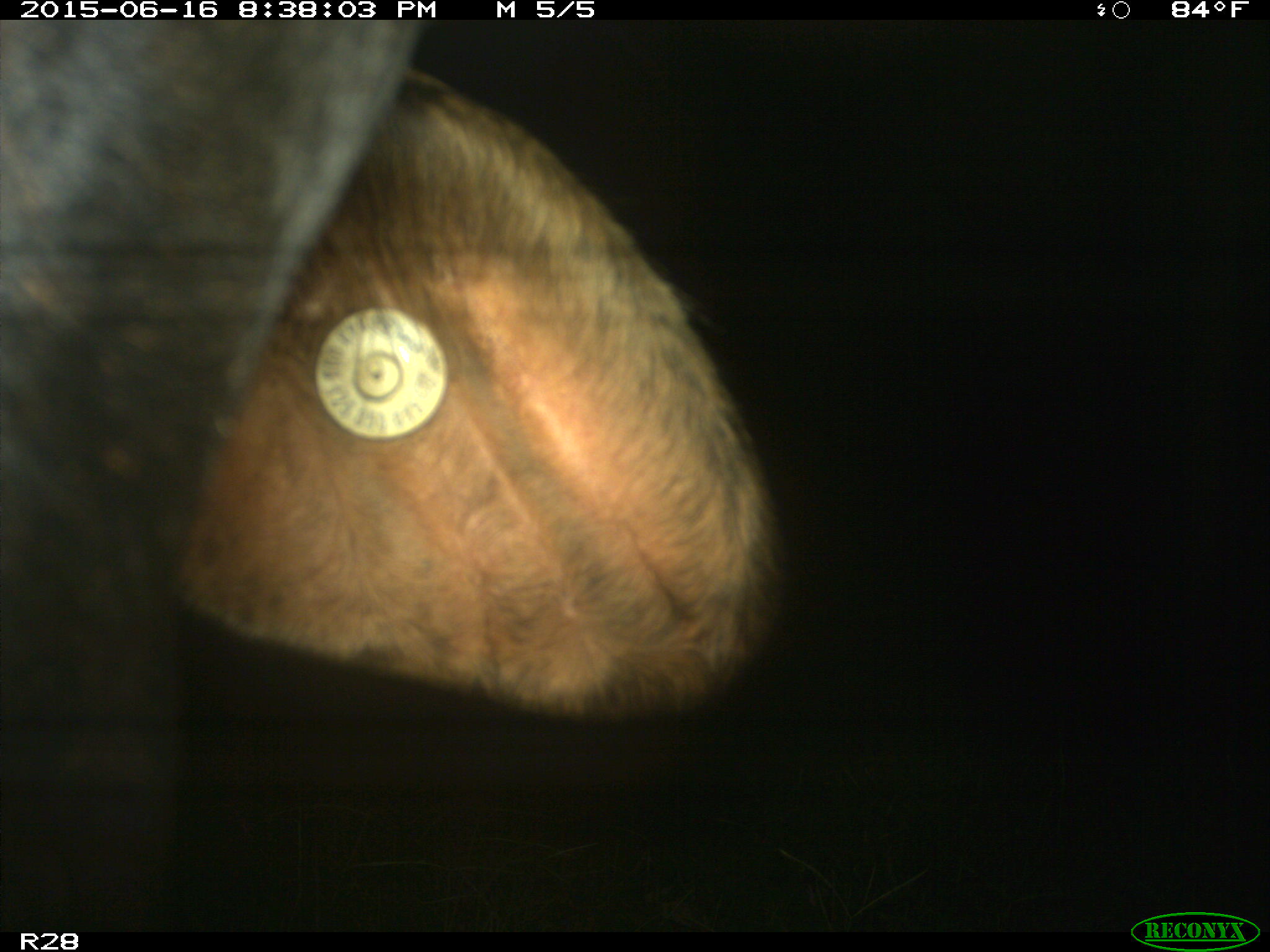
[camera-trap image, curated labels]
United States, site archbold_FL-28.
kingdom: Animalia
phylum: Chordata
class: Mammalia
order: Artiodactyla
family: Bovidae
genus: Bos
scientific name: Bos taurus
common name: domestic cow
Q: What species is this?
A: Bos taurus (domestic cow).